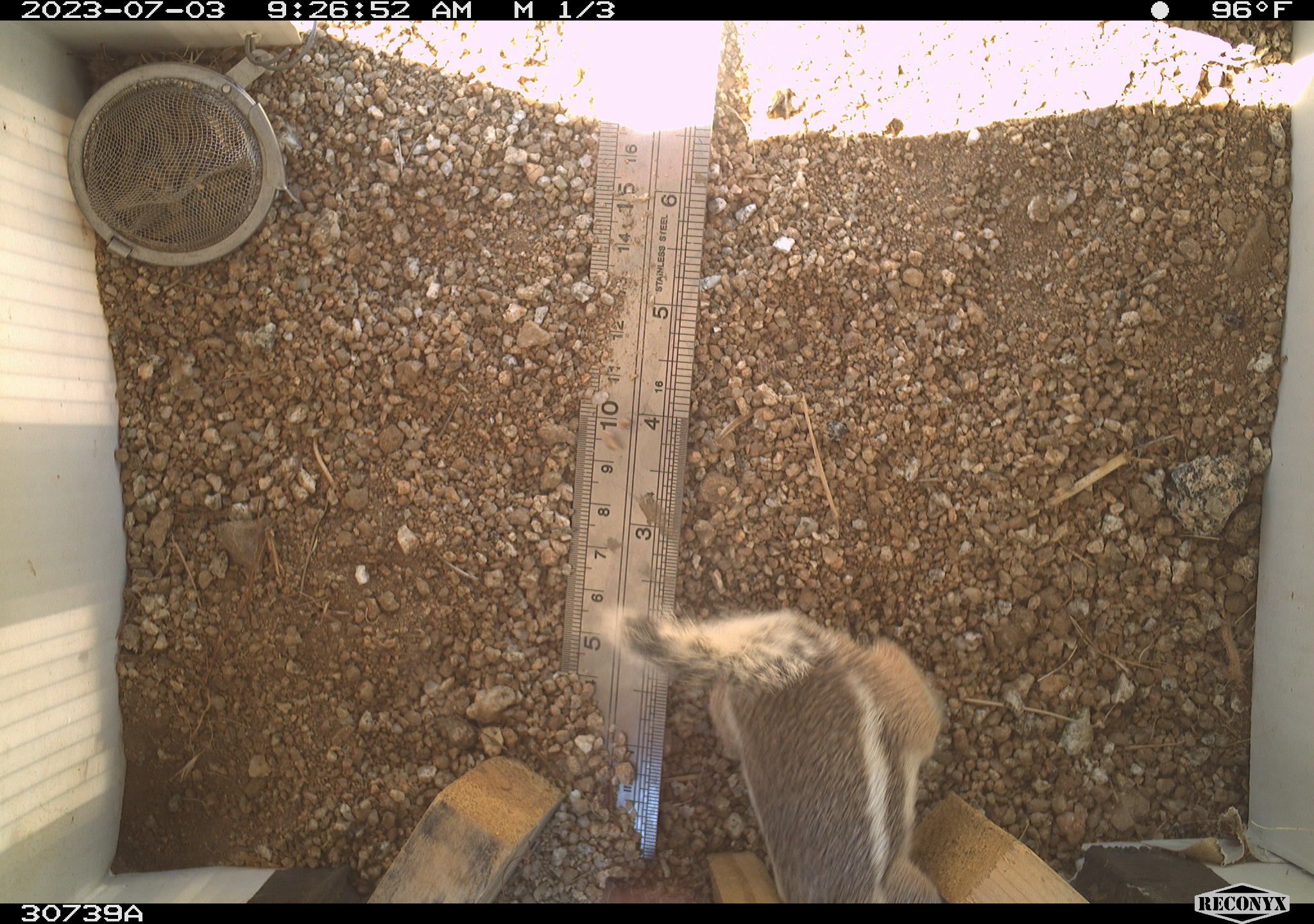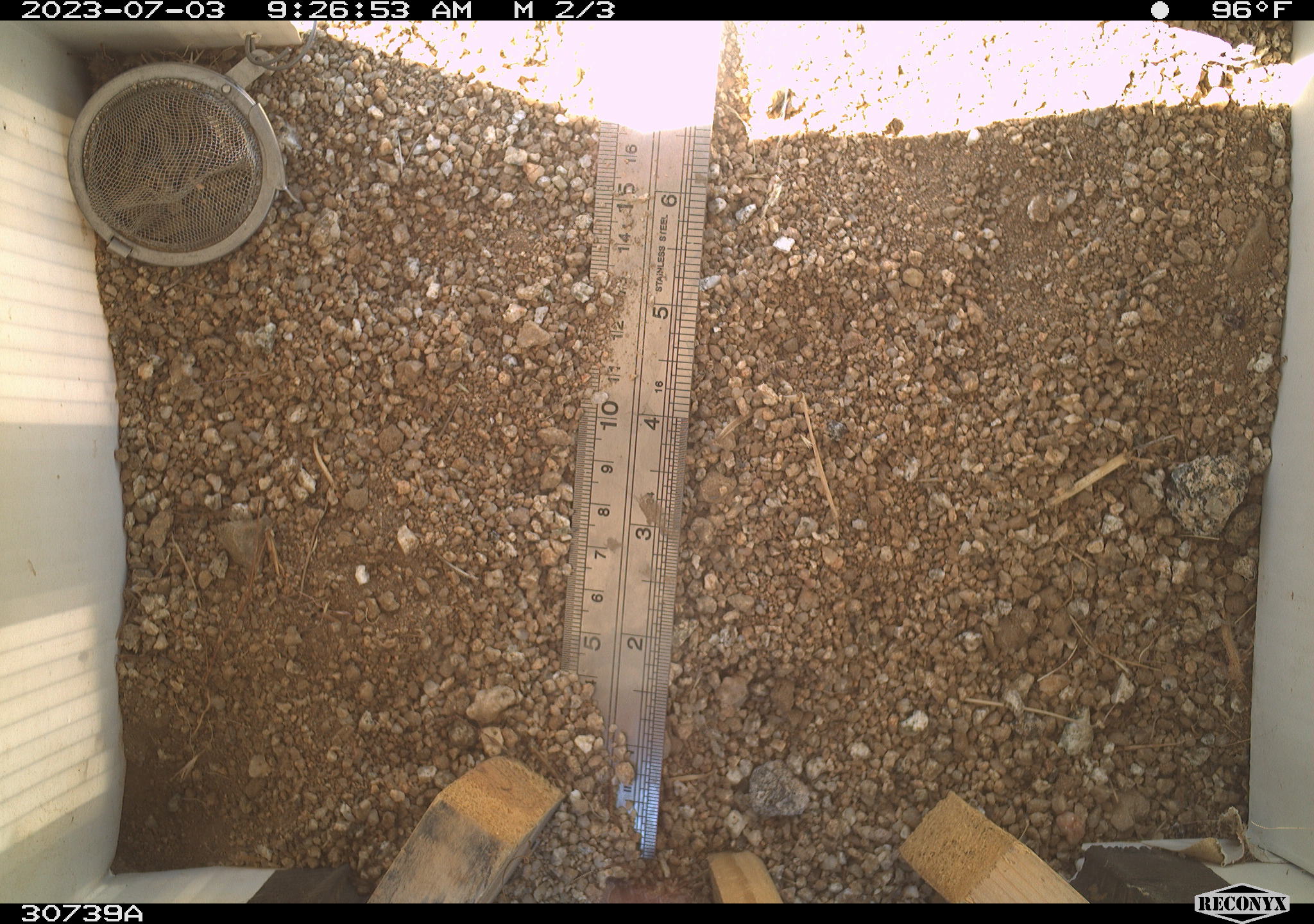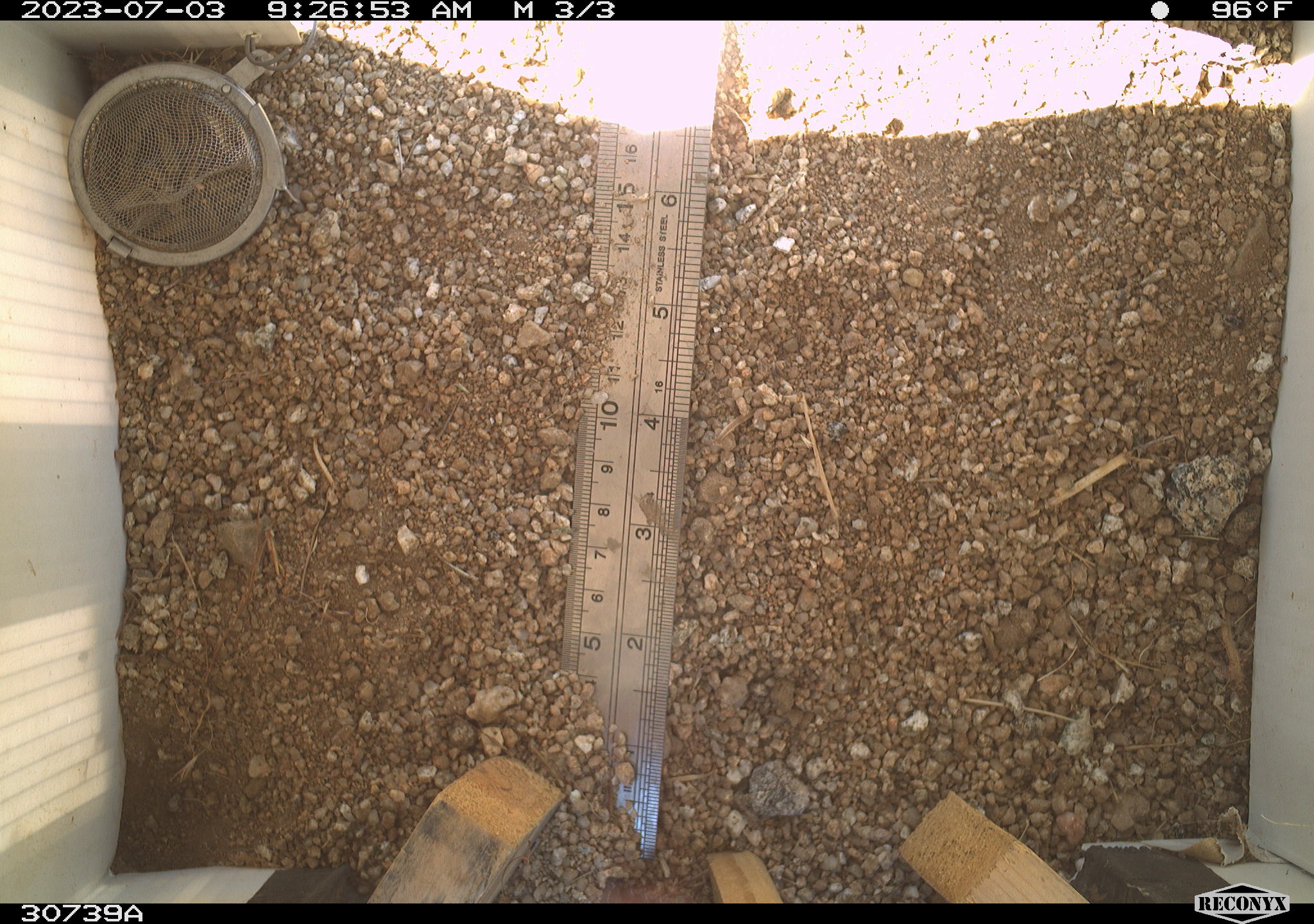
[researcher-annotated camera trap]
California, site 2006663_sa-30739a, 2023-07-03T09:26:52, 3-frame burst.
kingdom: Animalia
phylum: Chordata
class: Mammalia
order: Rodentia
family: Sciuridae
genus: Ammospermophilus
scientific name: Ammospermophilus leucurus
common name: white-tailed antelope squirrel